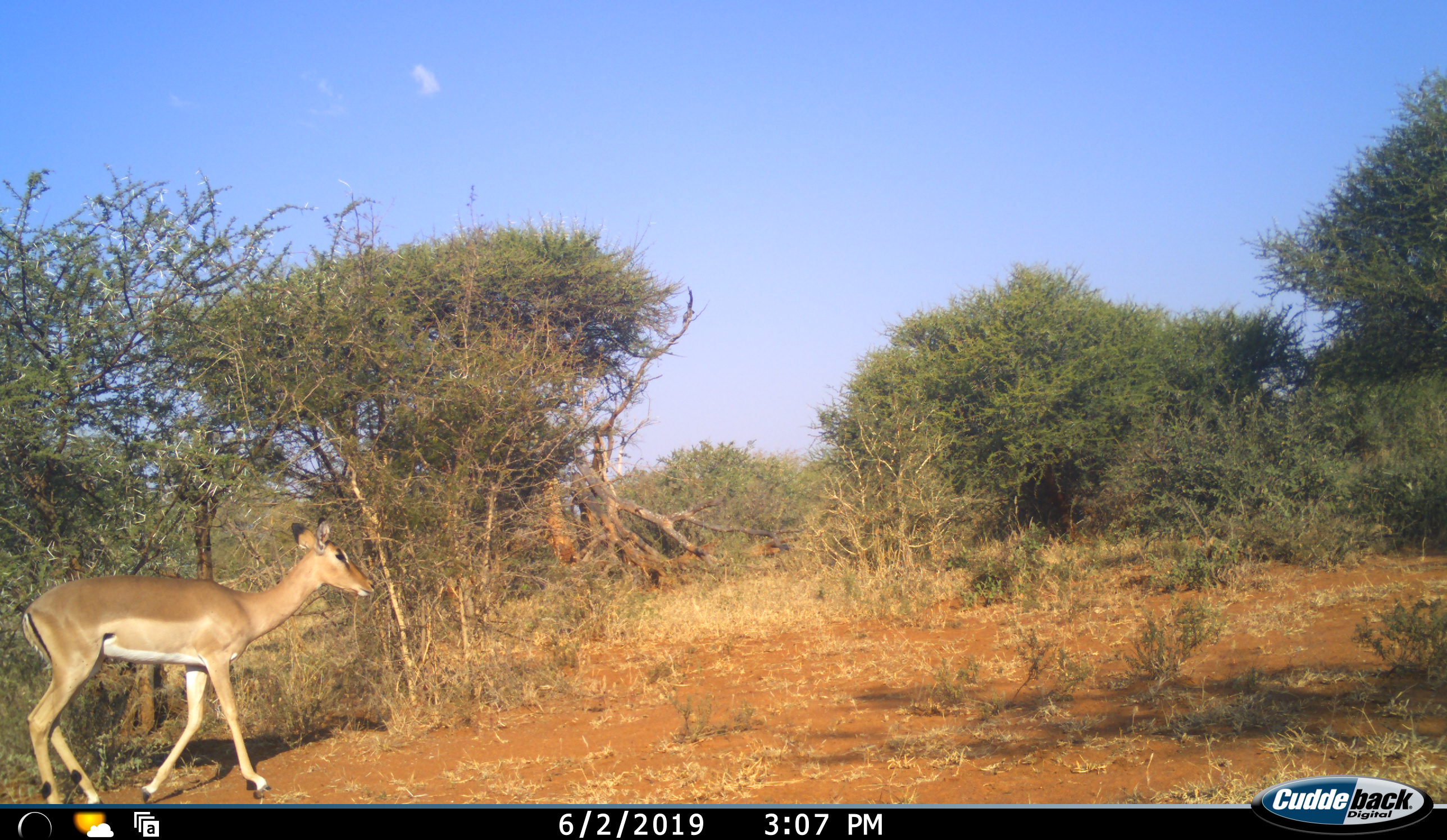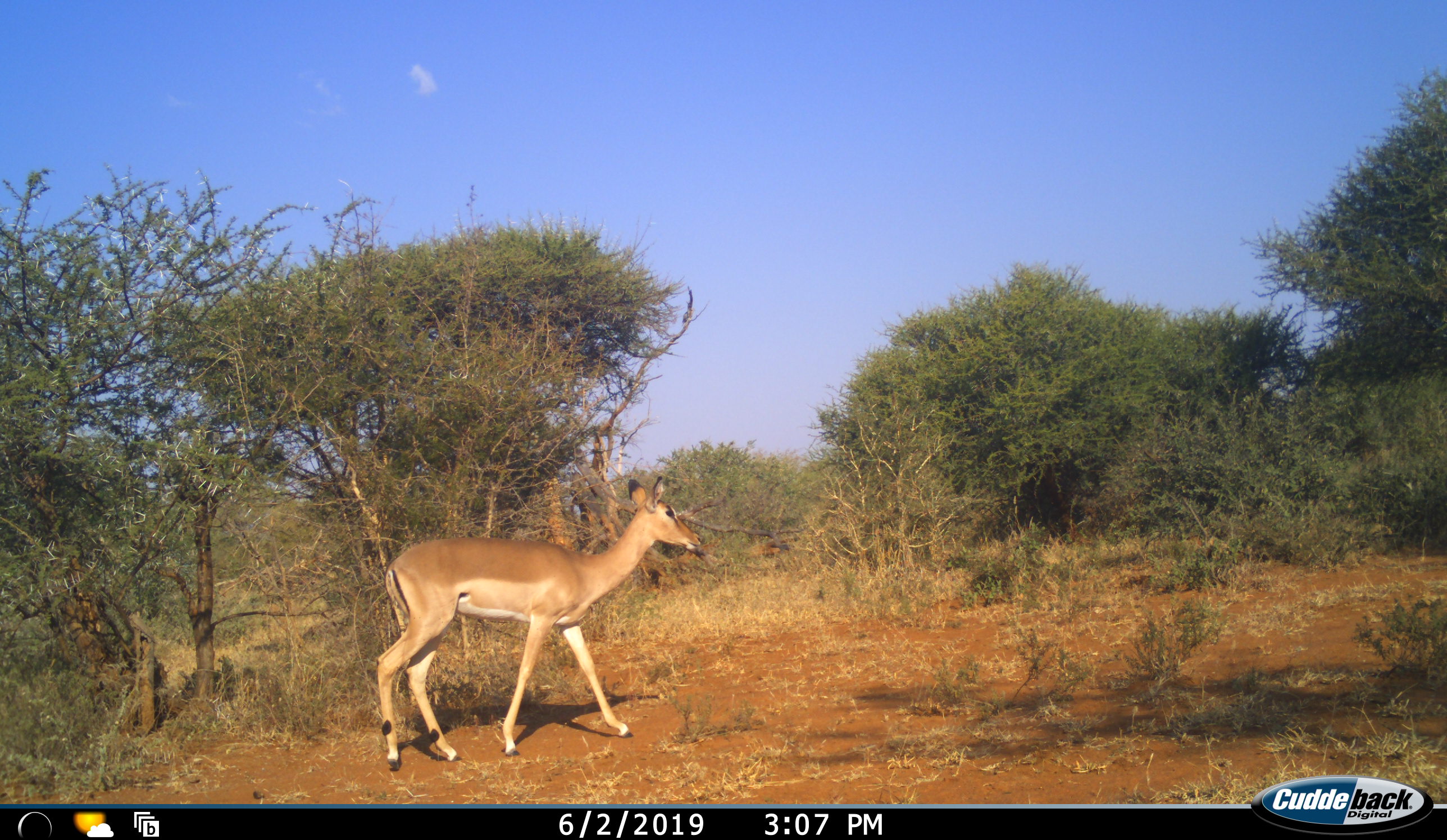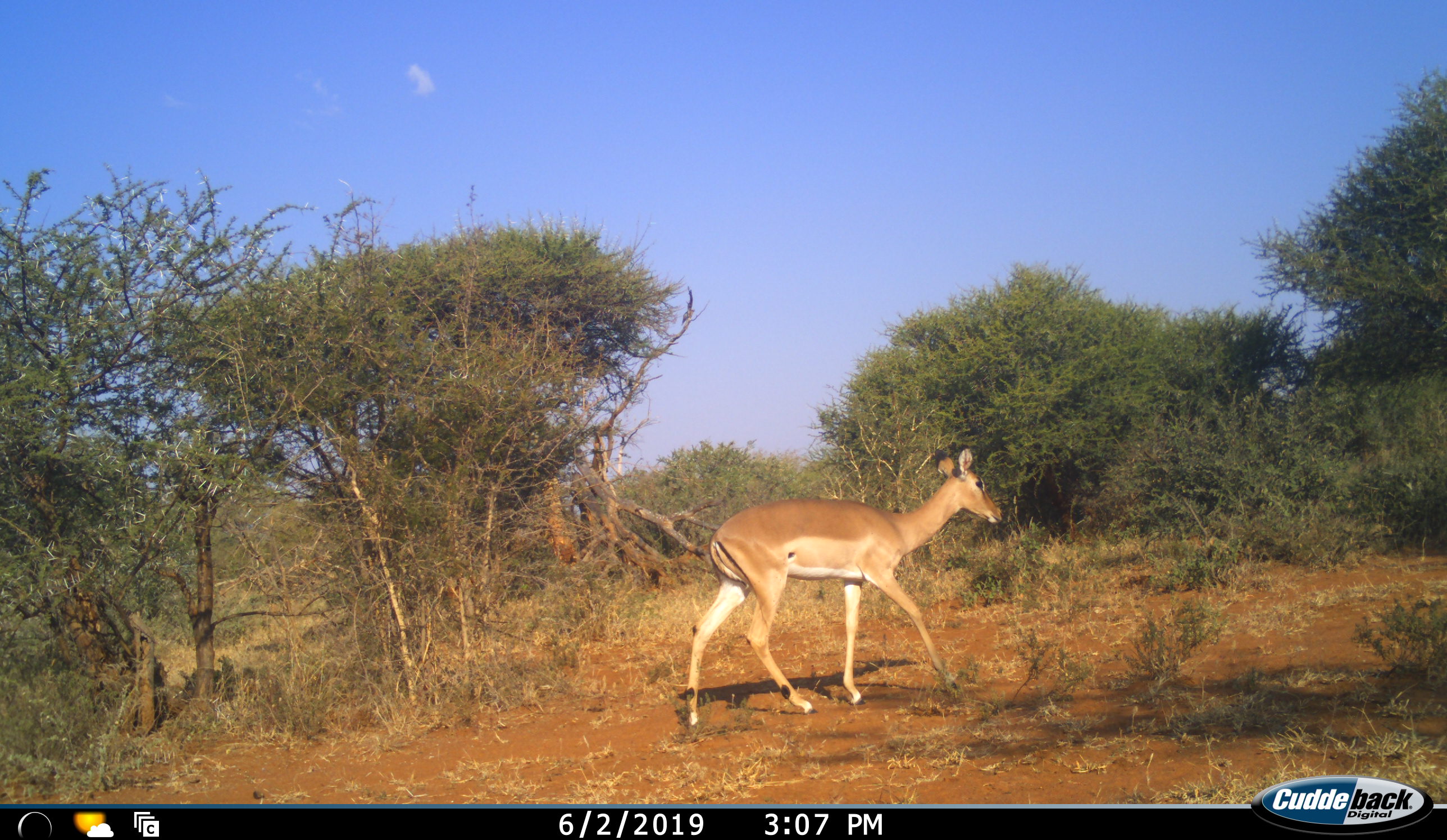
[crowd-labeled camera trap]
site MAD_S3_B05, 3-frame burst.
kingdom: Animalia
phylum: Chordata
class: Mammalia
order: Artiodactyla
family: Bovidae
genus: Aepyceros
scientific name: Aepyceros melampus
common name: impala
Impala (Aepyceros melampus), count 1. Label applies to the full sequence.